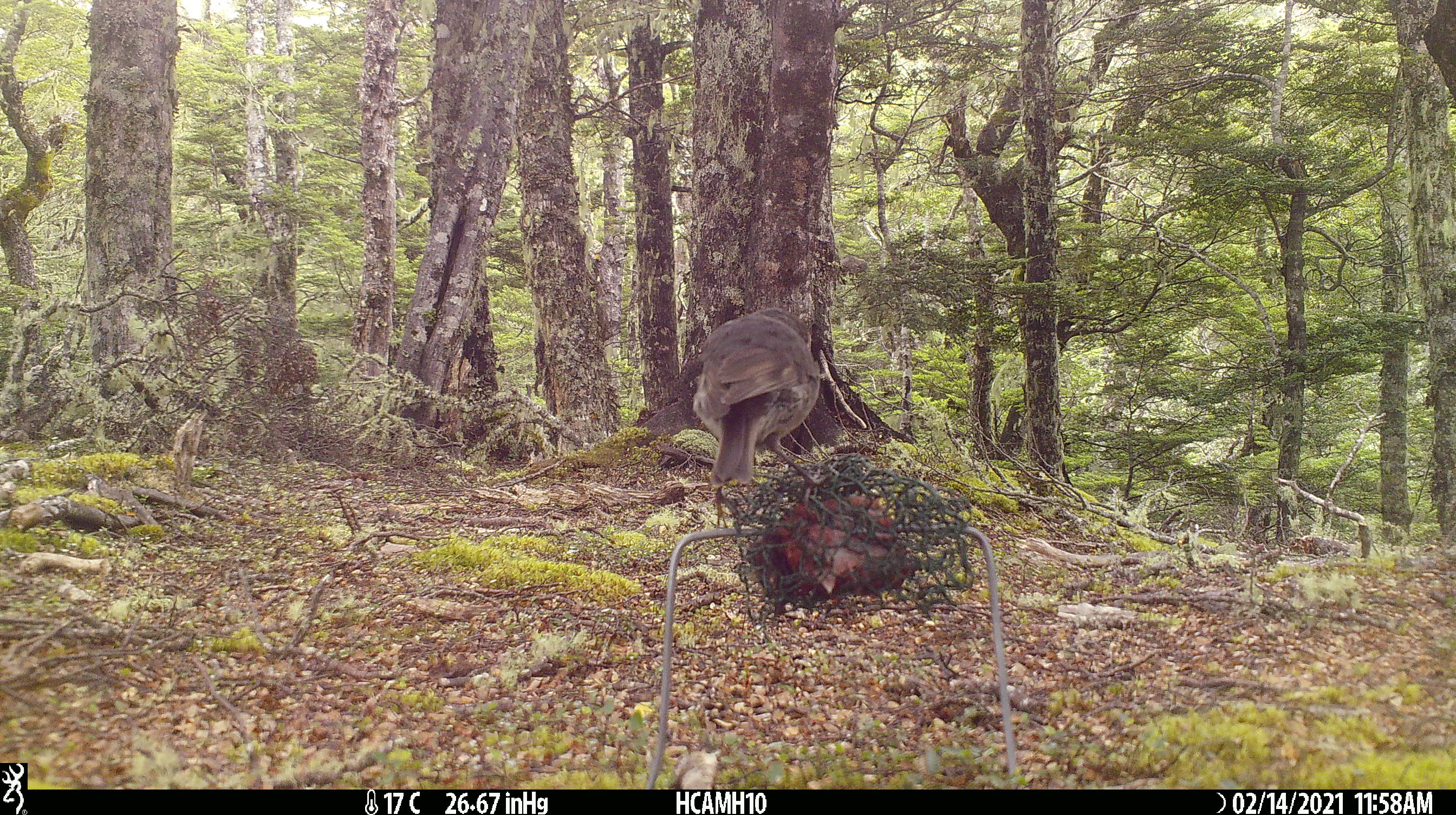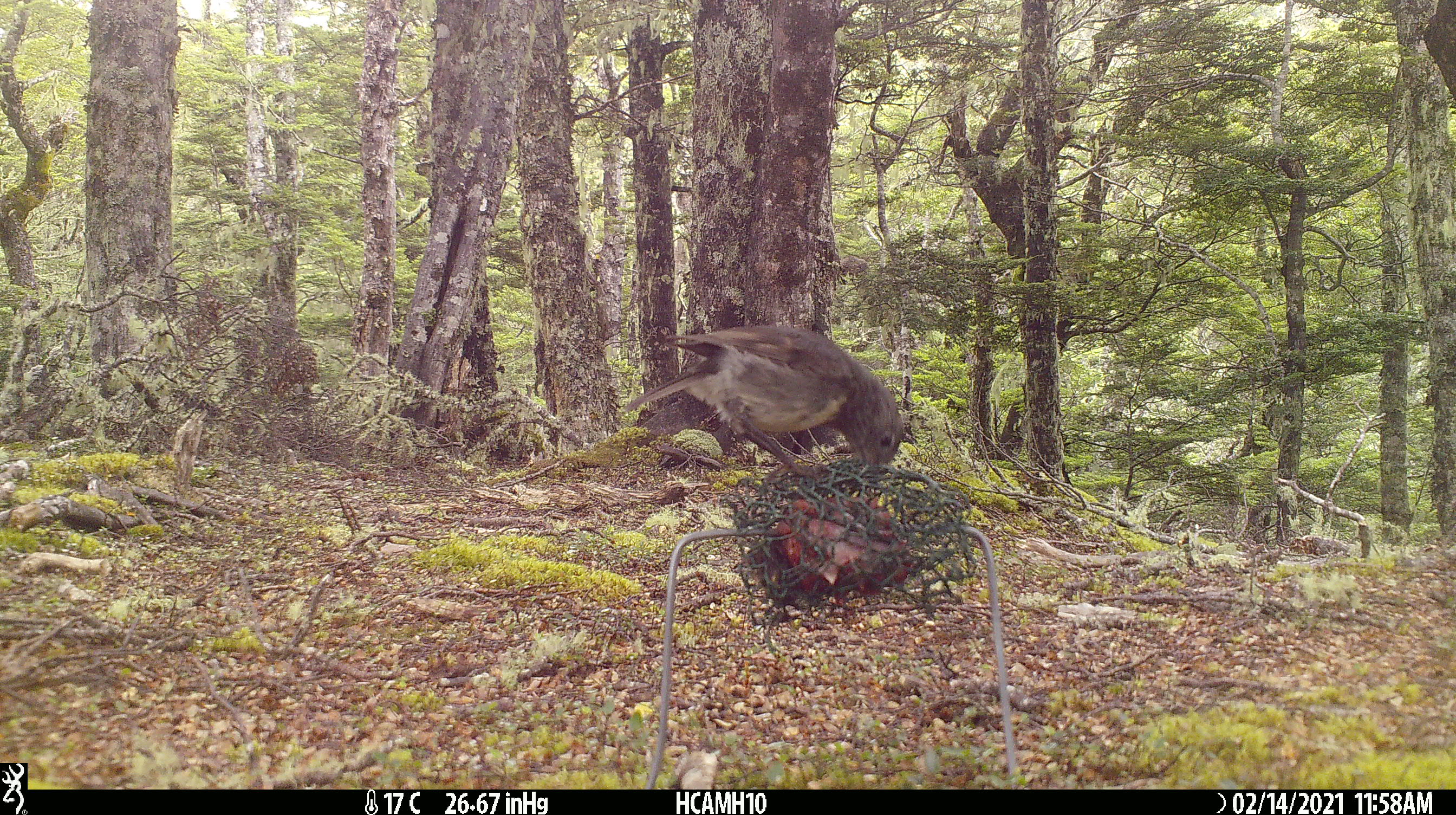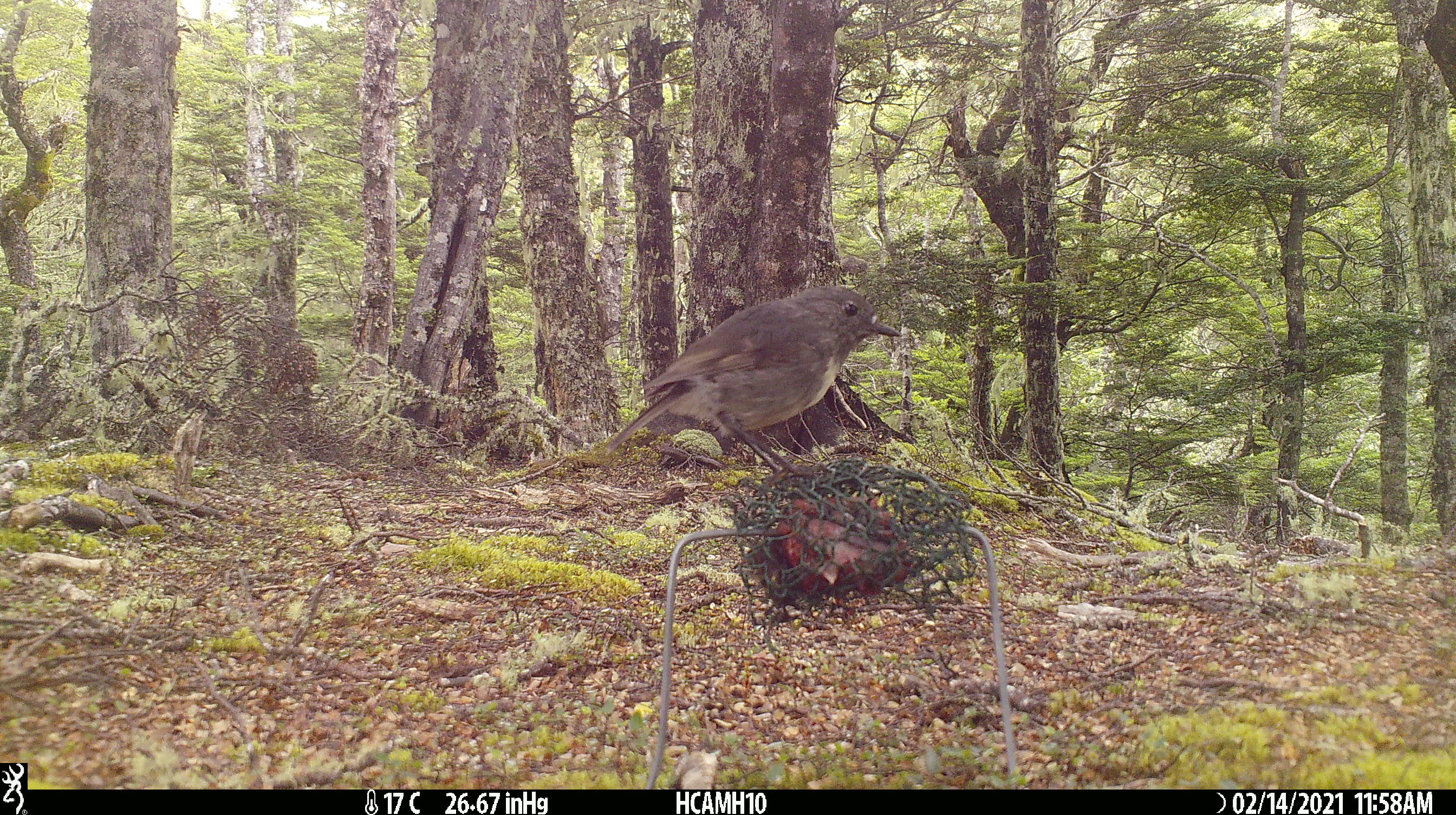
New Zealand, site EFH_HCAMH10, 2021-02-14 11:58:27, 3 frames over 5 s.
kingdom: Animalia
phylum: Chordata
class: Aves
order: Passeriformes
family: Petroicidae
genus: Petroica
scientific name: Petroica australis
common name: new zealand robin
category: robin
Robin (new zealand robin) (Petroica australis).